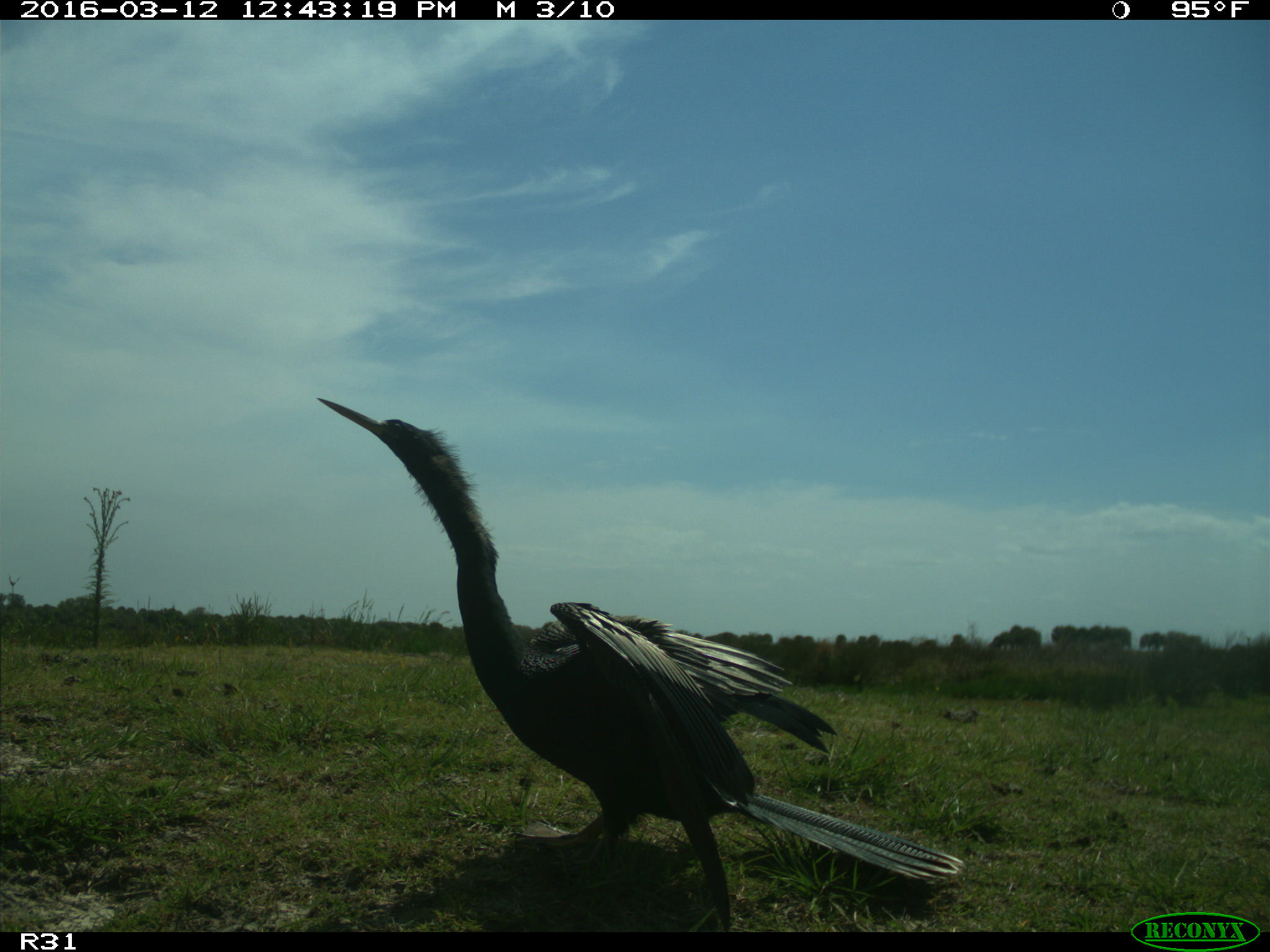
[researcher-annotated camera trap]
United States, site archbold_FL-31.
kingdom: Animalia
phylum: Chordata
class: Aves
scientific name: Aves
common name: birds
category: unidentified bird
Unidentified bird (birds) (Aves).